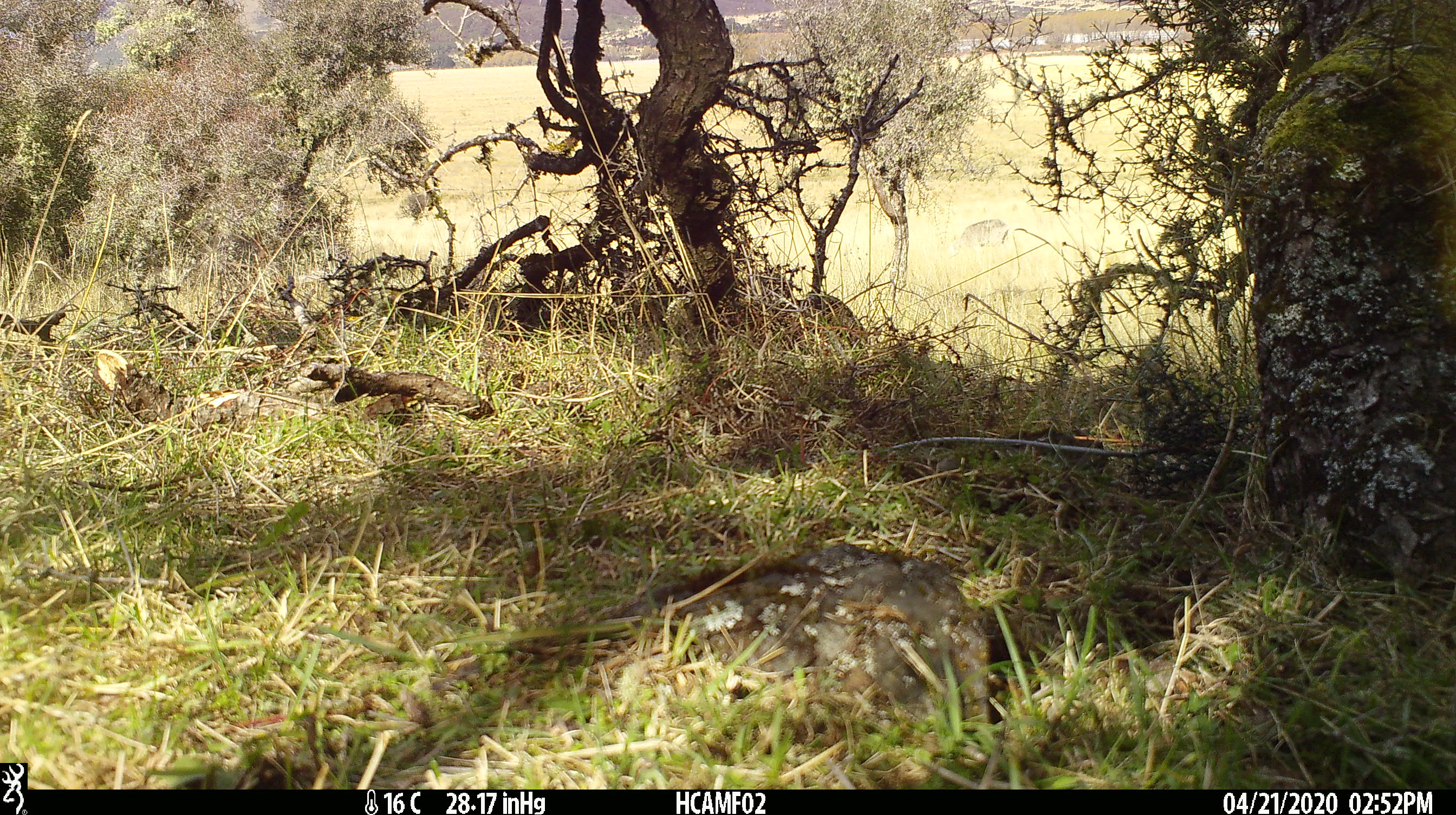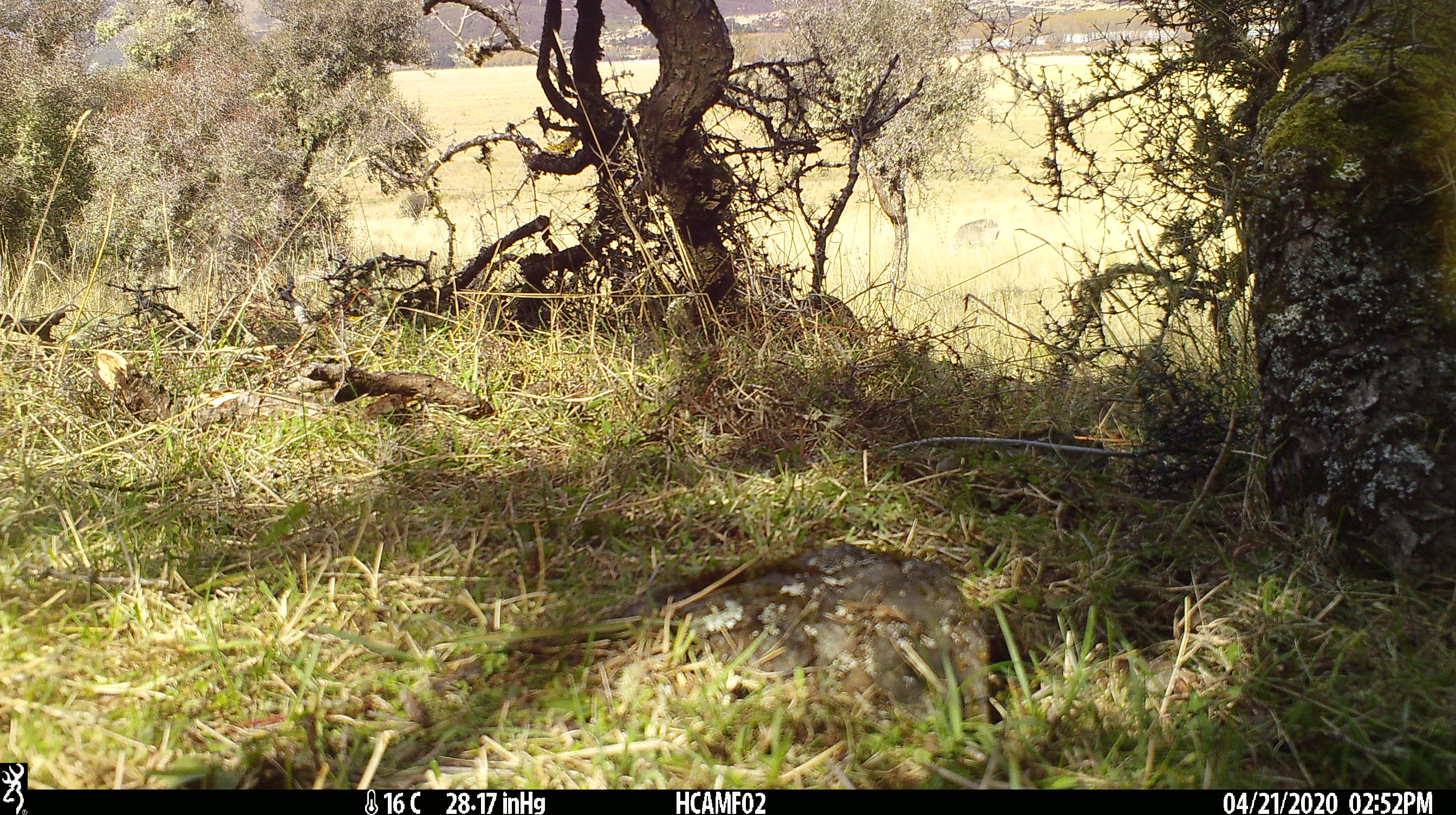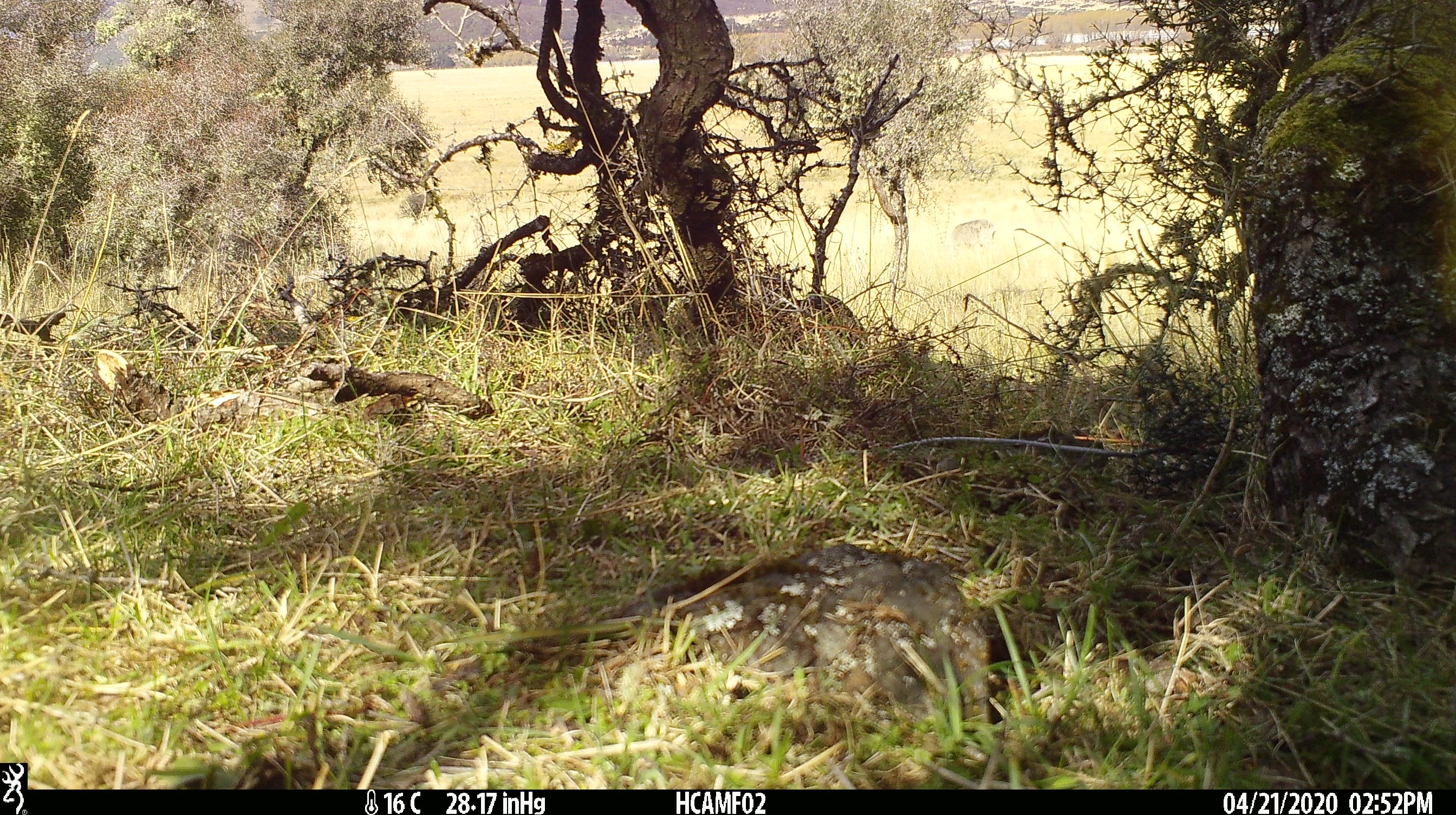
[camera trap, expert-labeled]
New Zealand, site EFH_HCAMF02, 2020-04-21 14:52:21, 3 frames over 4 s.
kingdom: Animalia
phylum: Chordata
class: Mammalia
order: Artiodactyla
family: Bovidae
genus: Ovis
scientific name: Ovis aries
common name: domestic sheep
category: sheep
Sheep (domestic sheep) (Ovis aries).